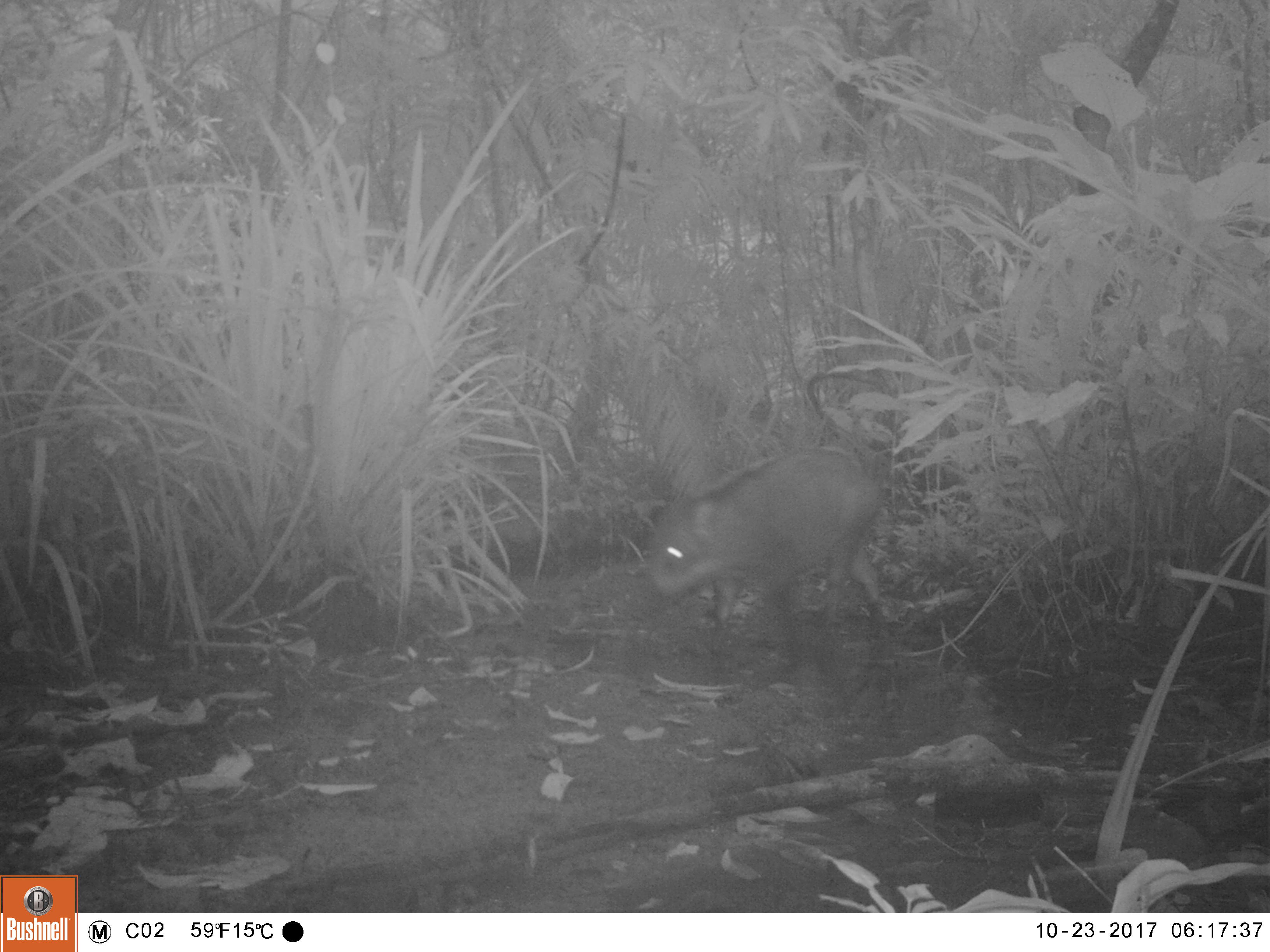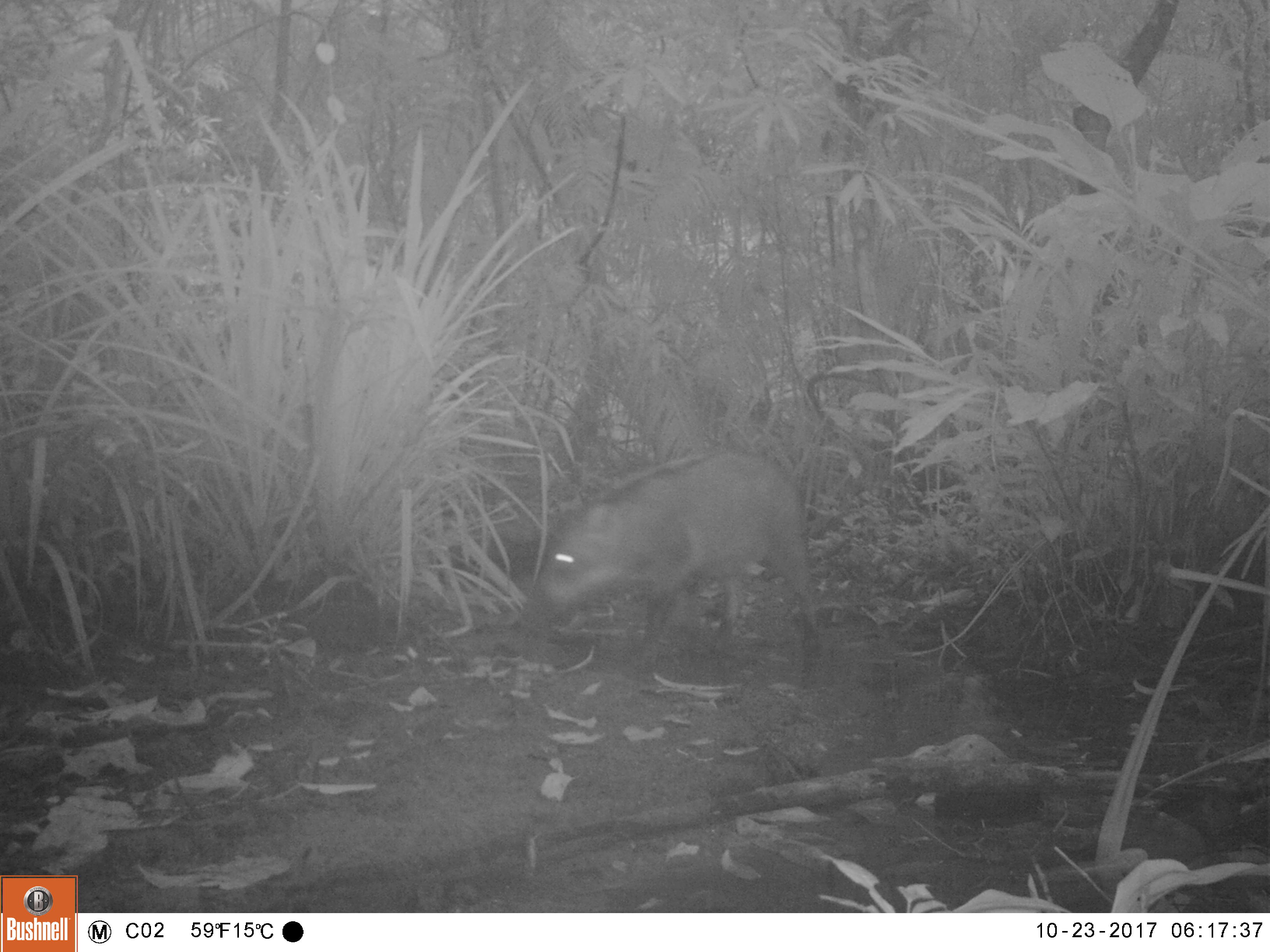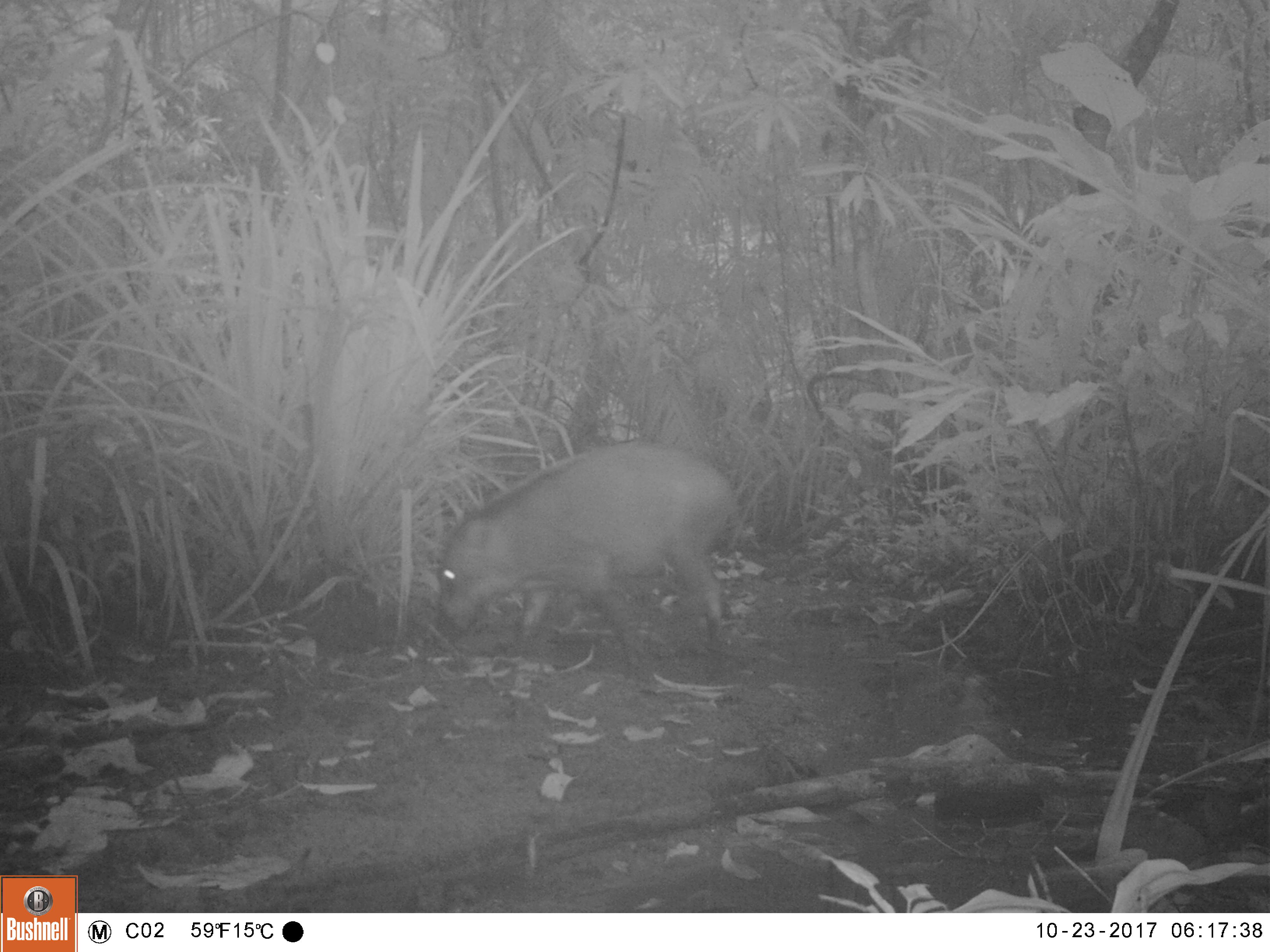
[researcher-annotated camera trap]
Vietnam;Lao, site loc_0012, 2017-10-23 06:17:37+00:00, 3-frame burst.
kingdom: Animalia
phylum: Chordata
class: Mammalia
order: Artiodactyla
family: Suidae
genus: Sus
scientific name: Sus scrofa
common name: eurasian wild pig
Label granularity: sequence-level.